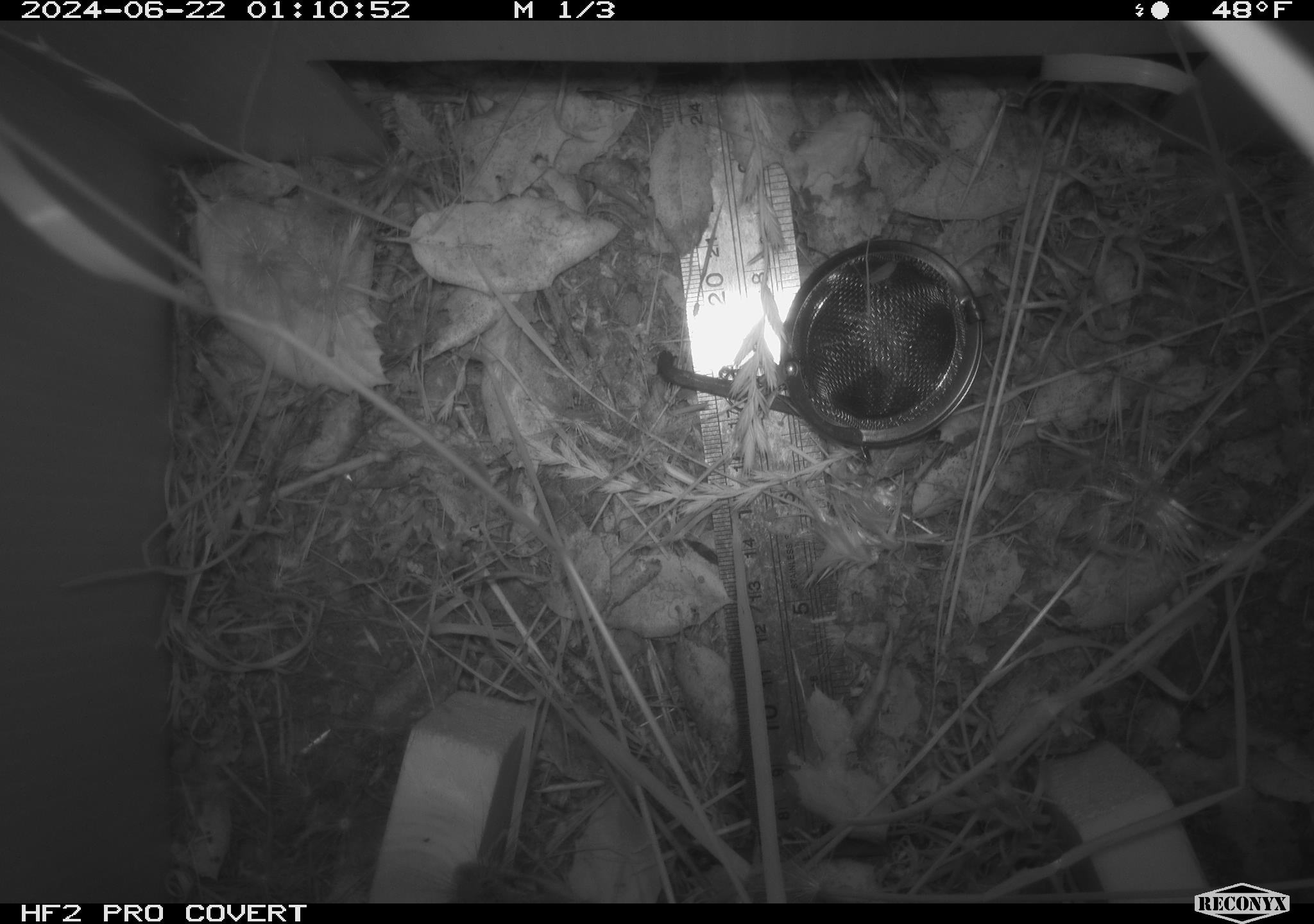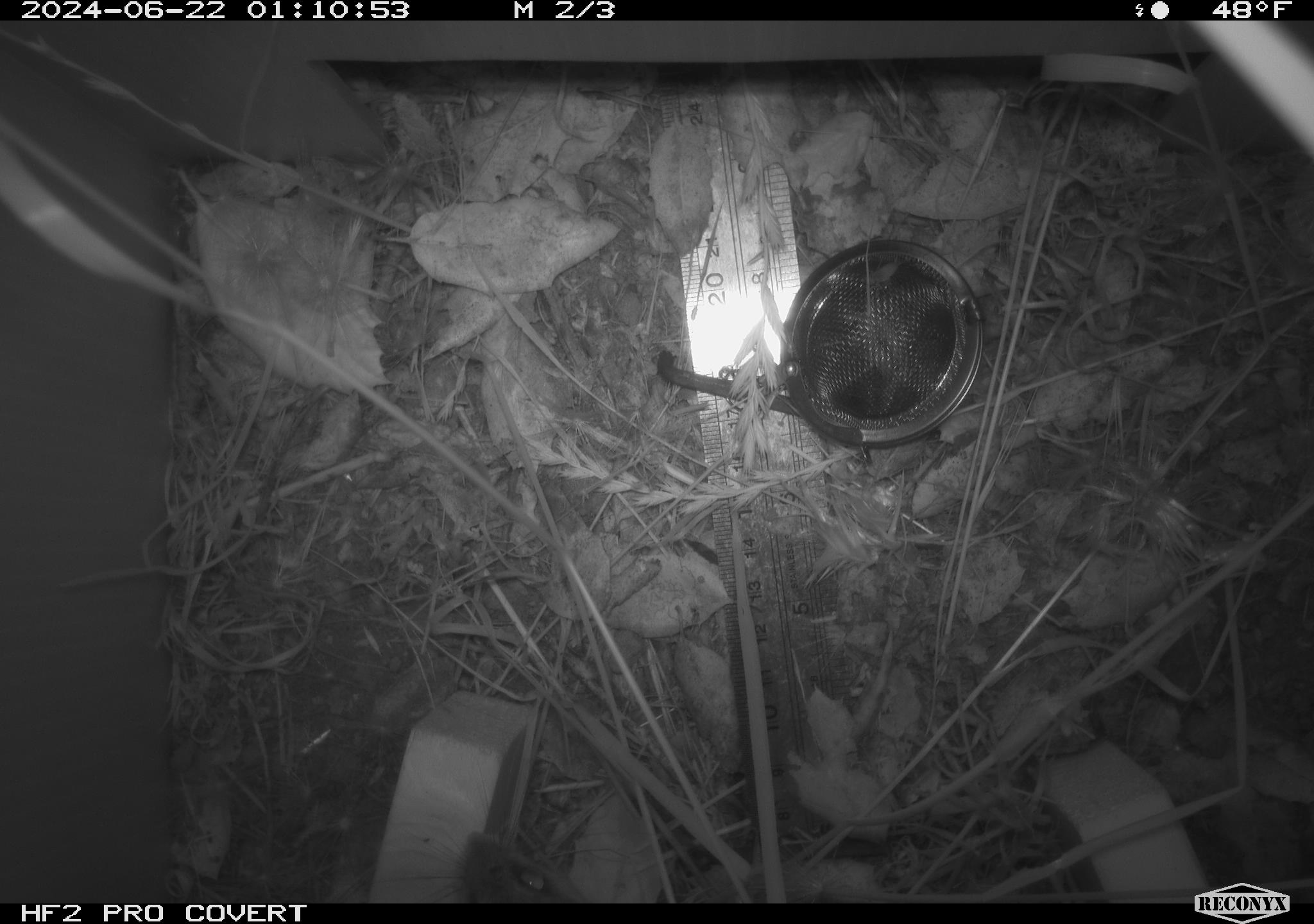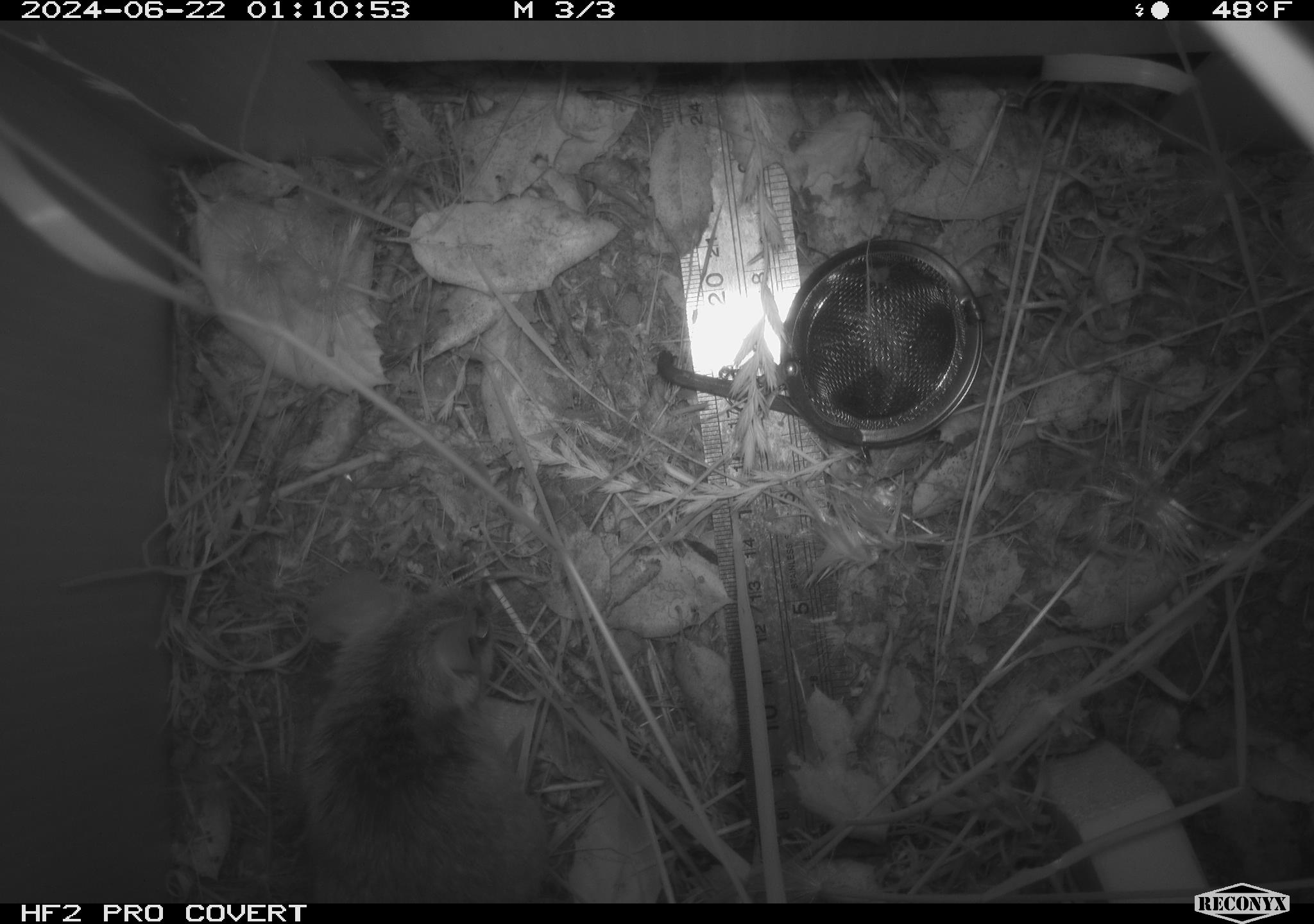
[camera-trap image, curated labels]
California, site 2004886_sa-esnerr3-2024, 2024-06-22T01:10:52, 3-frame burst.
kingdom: Animalia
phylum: Chordata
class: Mammalia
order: Rodentia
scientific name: Rodentia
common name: rodent